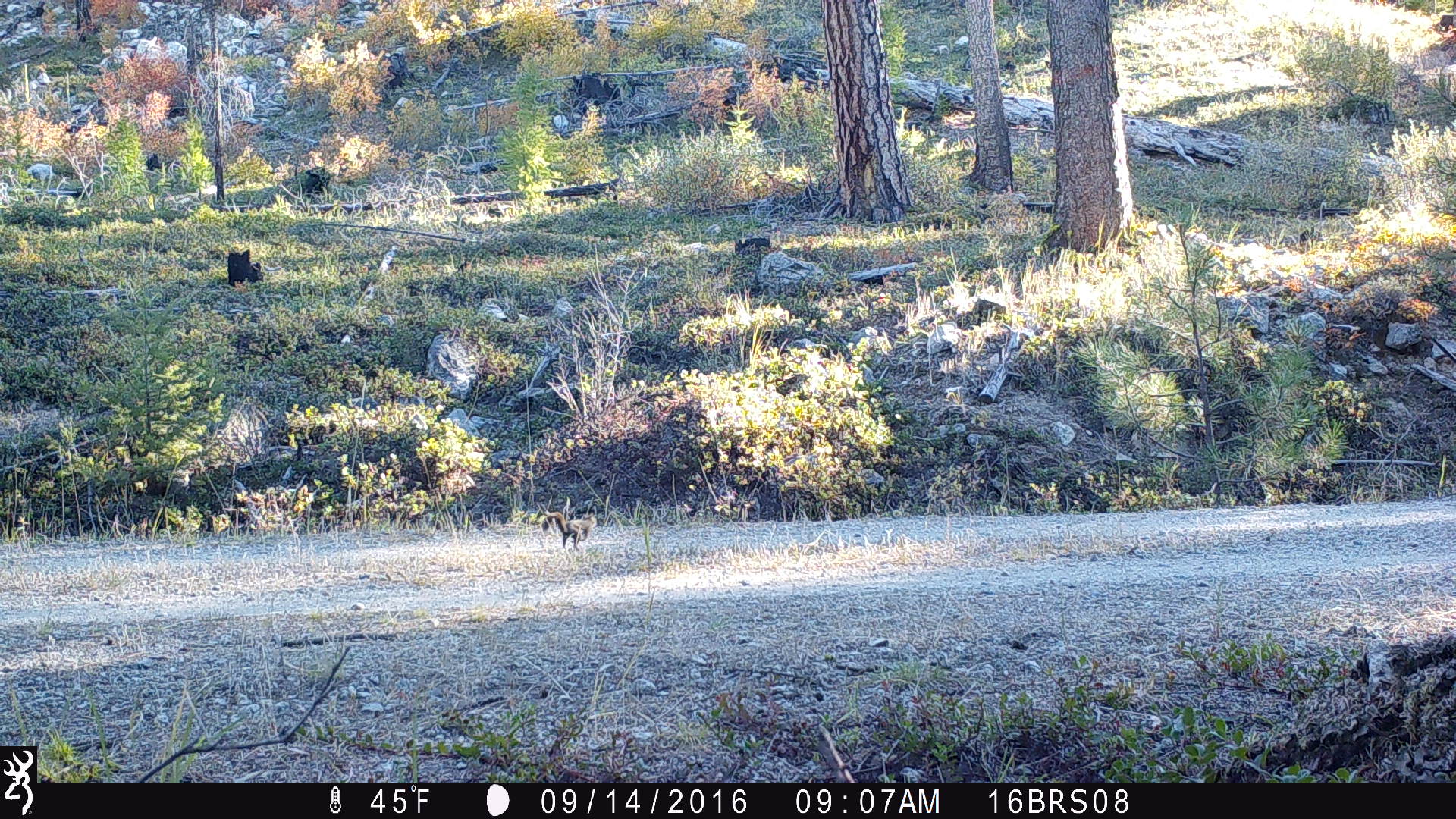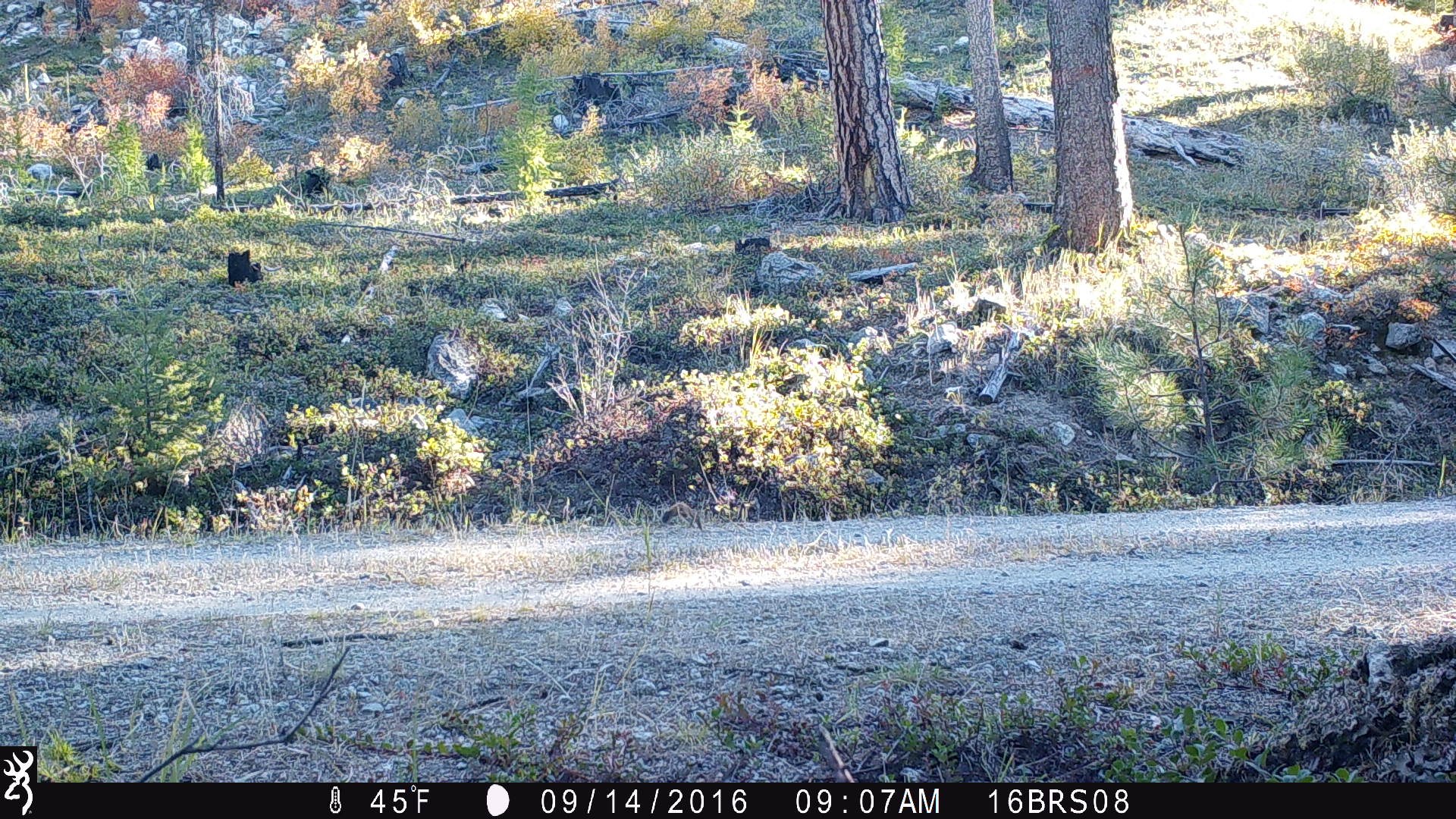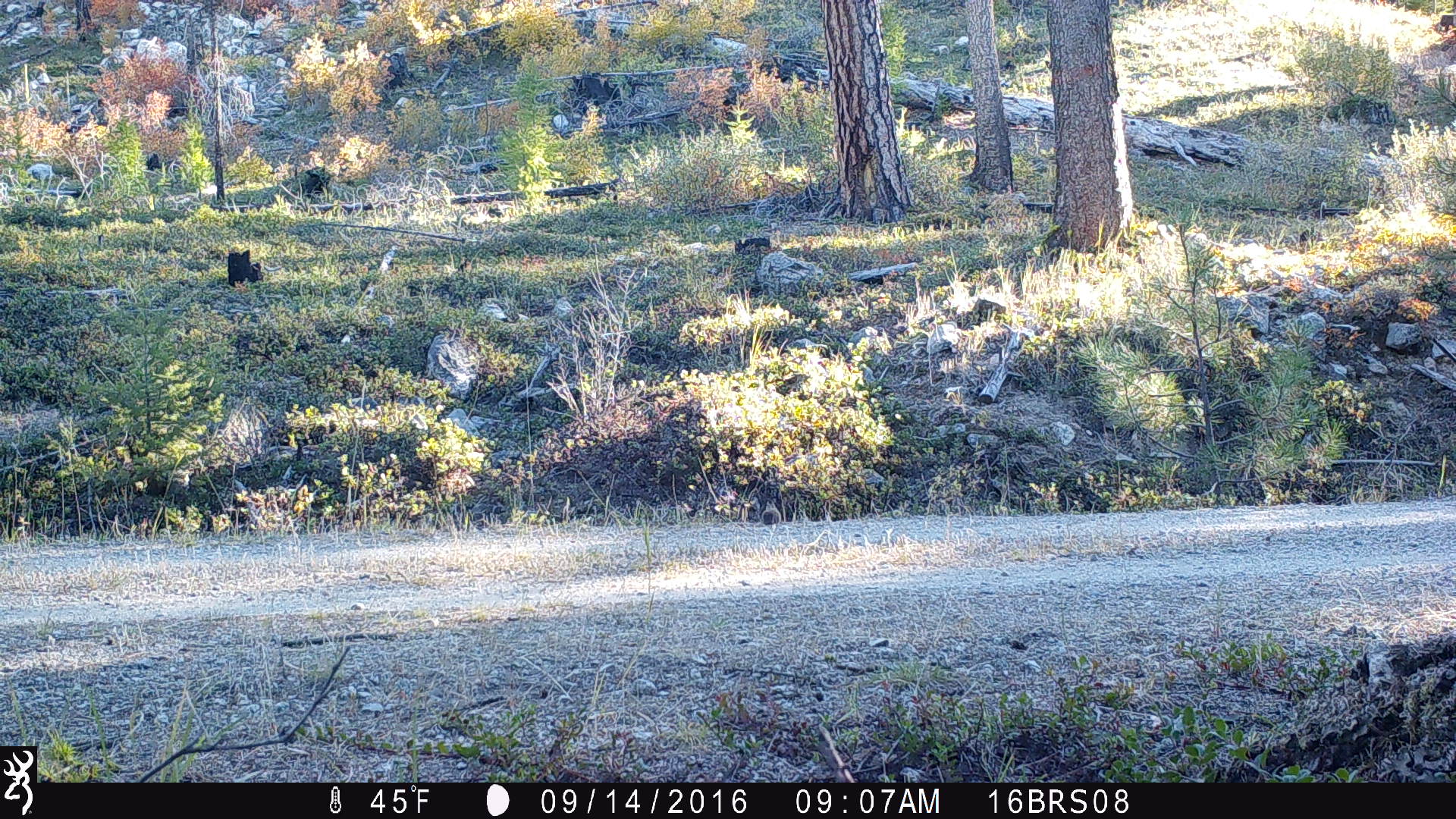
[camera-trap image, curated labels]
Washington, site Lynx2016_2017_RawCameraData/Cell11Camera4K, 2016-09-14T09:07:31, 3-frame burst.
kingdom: Animalia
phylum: Chordata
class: Mammalia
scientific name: Mammalia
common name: small mammal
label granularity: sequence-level